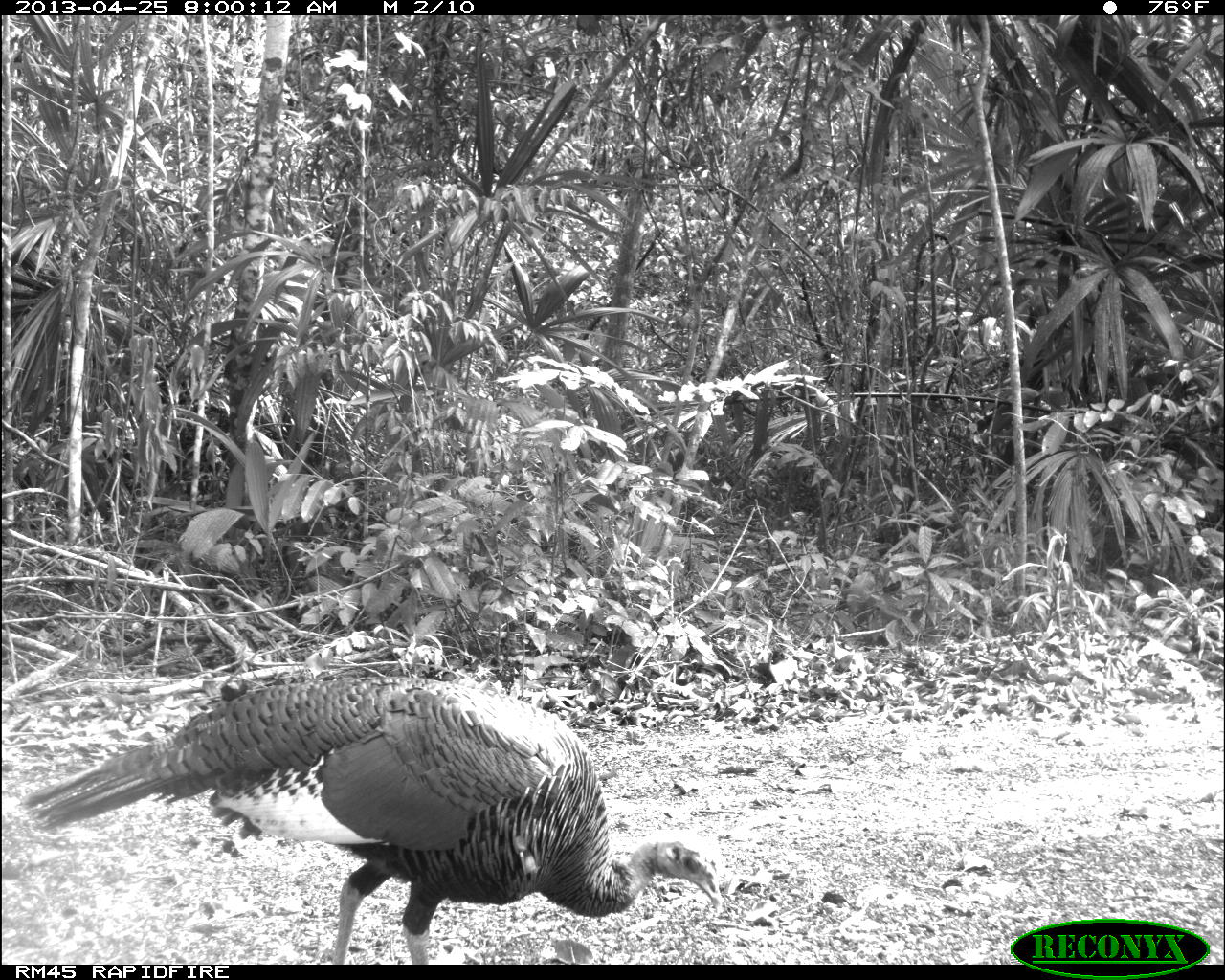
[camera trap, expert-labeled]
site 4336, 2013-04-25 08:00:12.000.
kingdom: Animalia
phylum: Chordata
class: Aves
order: Galliformes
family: Phasianidae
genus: Meleagris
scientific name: Meleagris ocellata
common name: ocellated turkey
Meleagris ocellata (ocellated turkey), count 1.